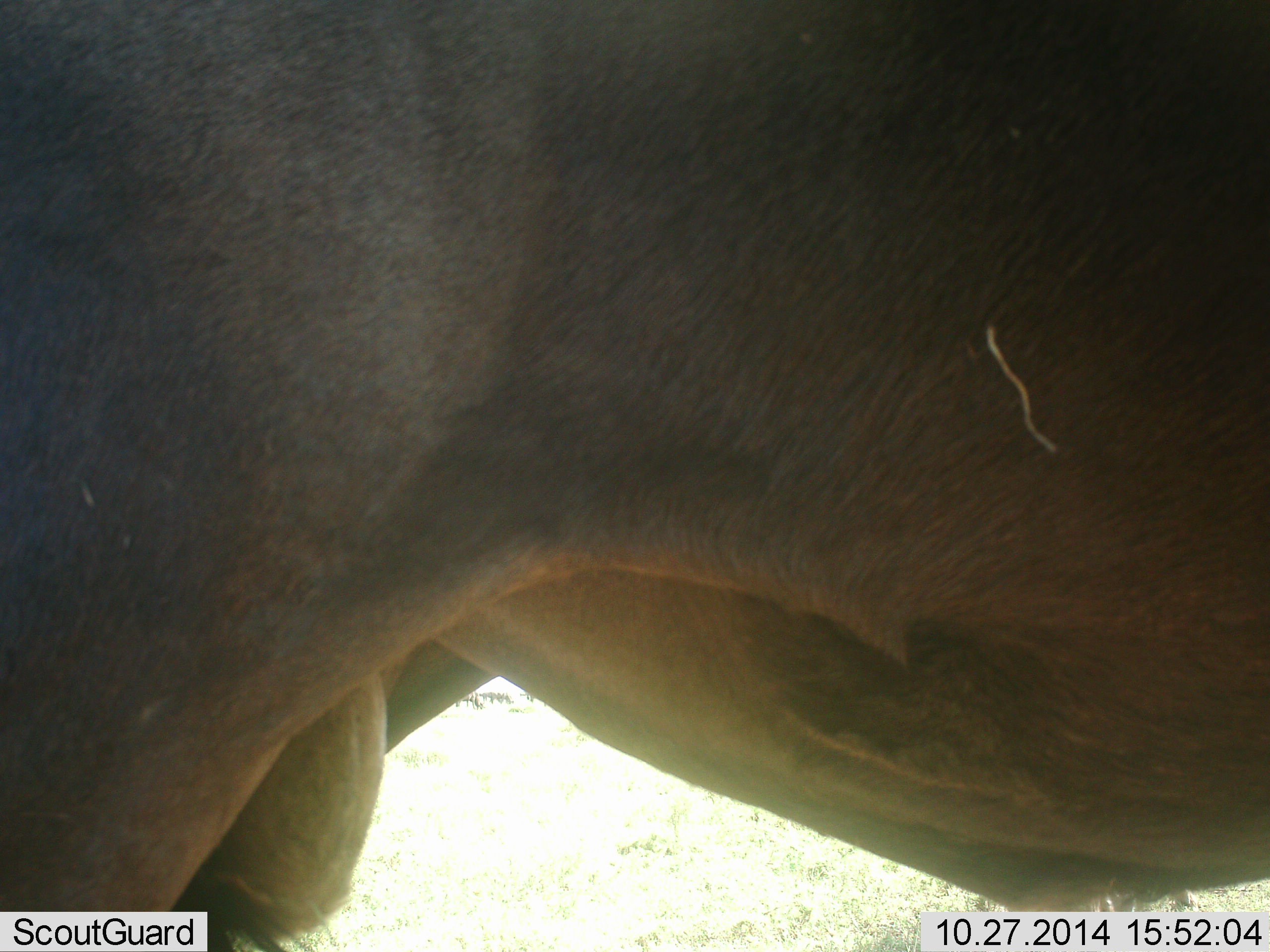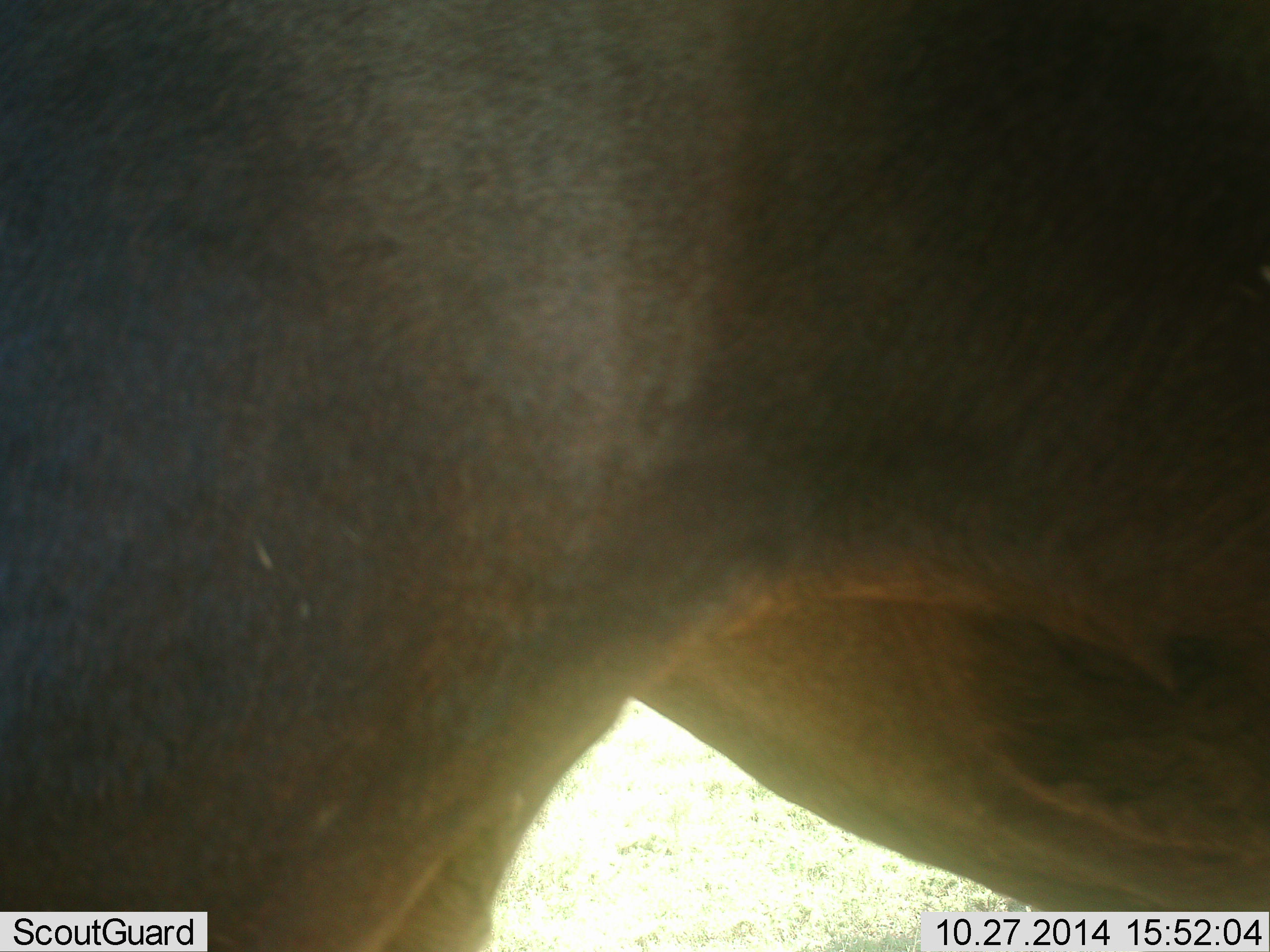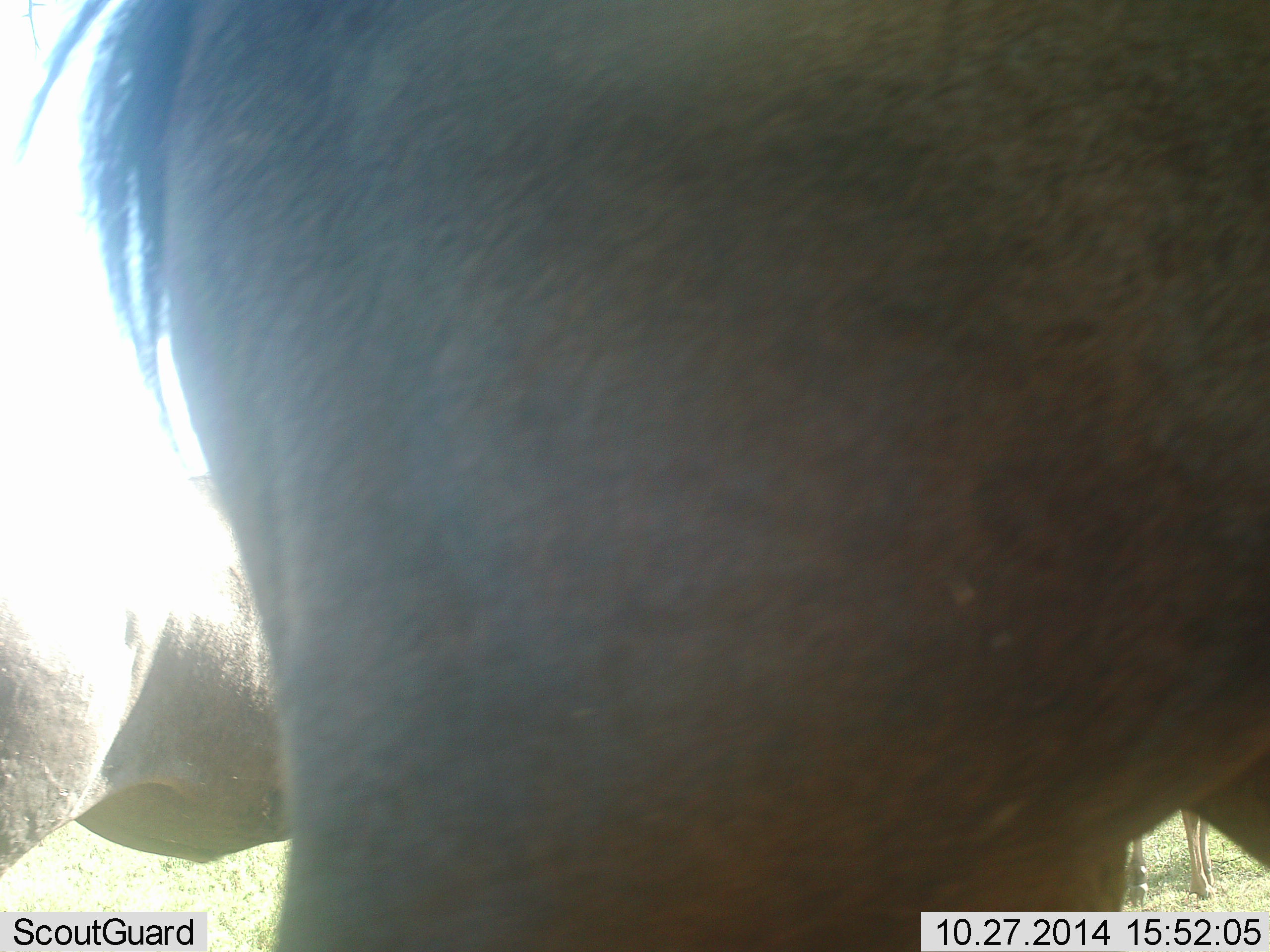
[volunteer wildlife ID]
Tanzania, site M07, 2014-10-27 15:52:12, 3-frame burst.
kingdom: Animalia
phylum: Chordata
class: Mammalia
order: Artiodactyla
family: Bovidae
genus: Connochaetes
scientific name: Connochaetes taurinus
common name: blue wildebeest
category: wildebeest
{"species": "wildebeest (blue wildebeest) (Connochaetes taurinus)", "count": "2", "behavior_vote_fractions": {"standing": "70%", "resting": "0%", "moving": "40%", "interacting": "0%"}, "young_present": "0%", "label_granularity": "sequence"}